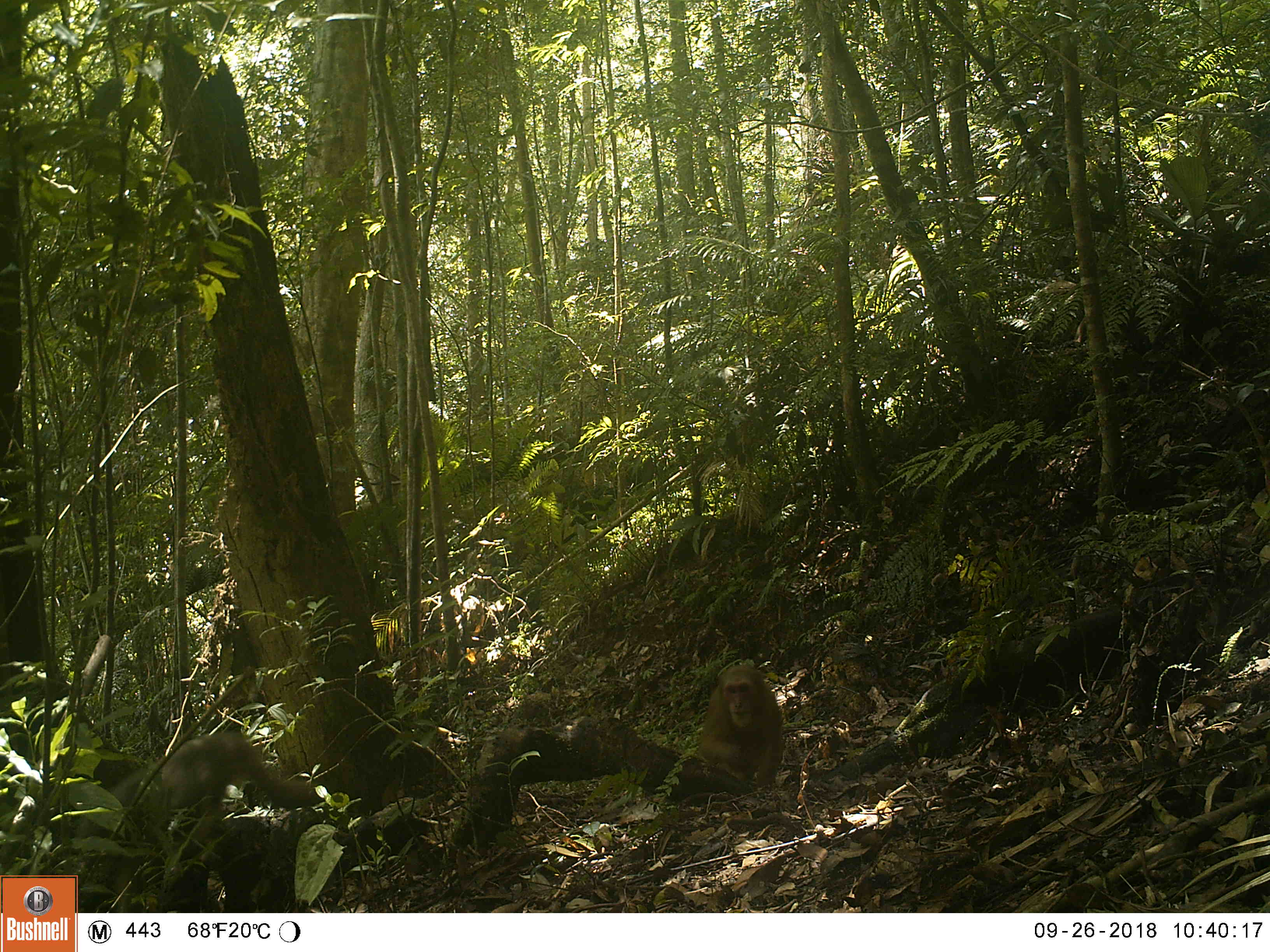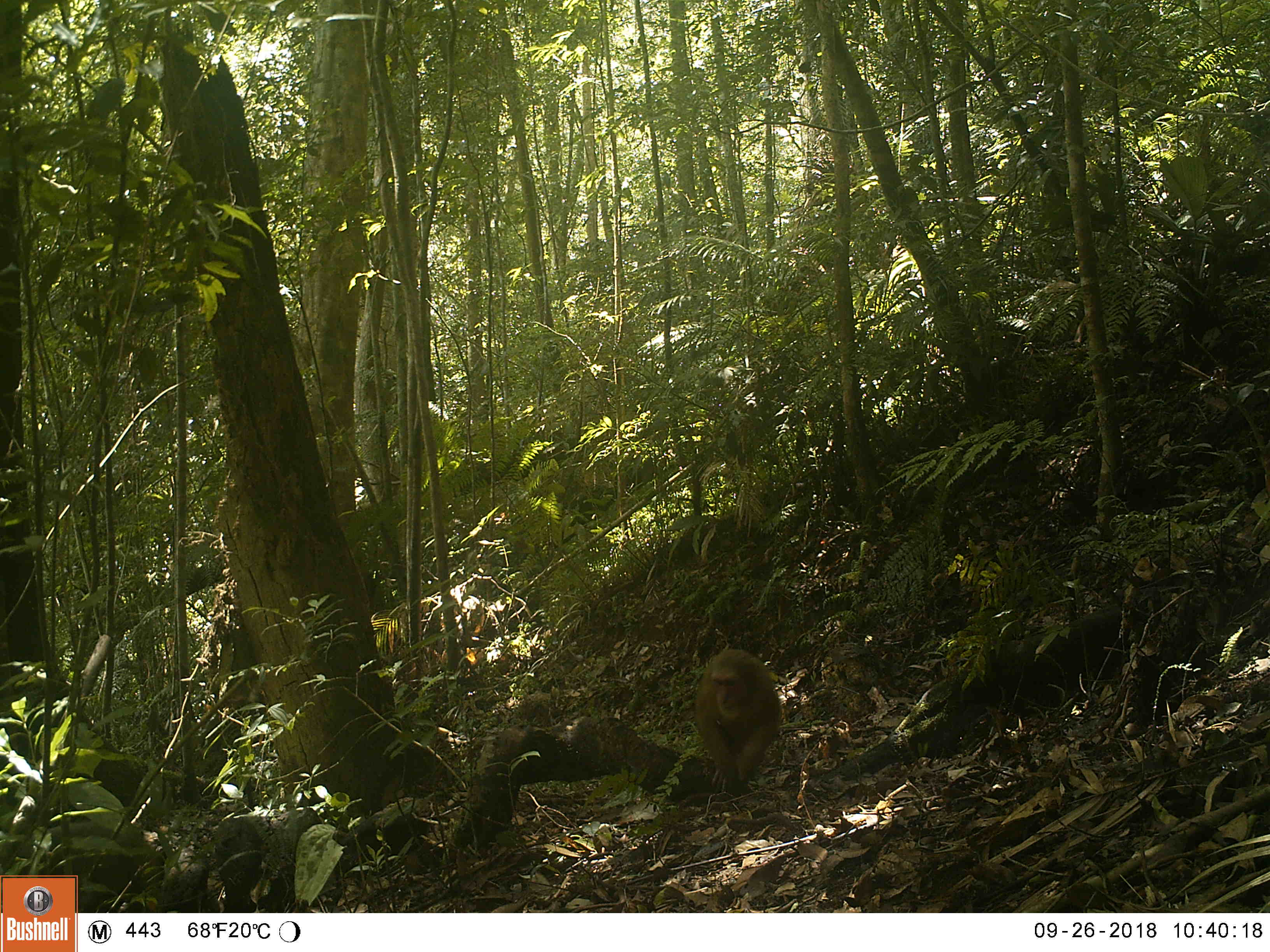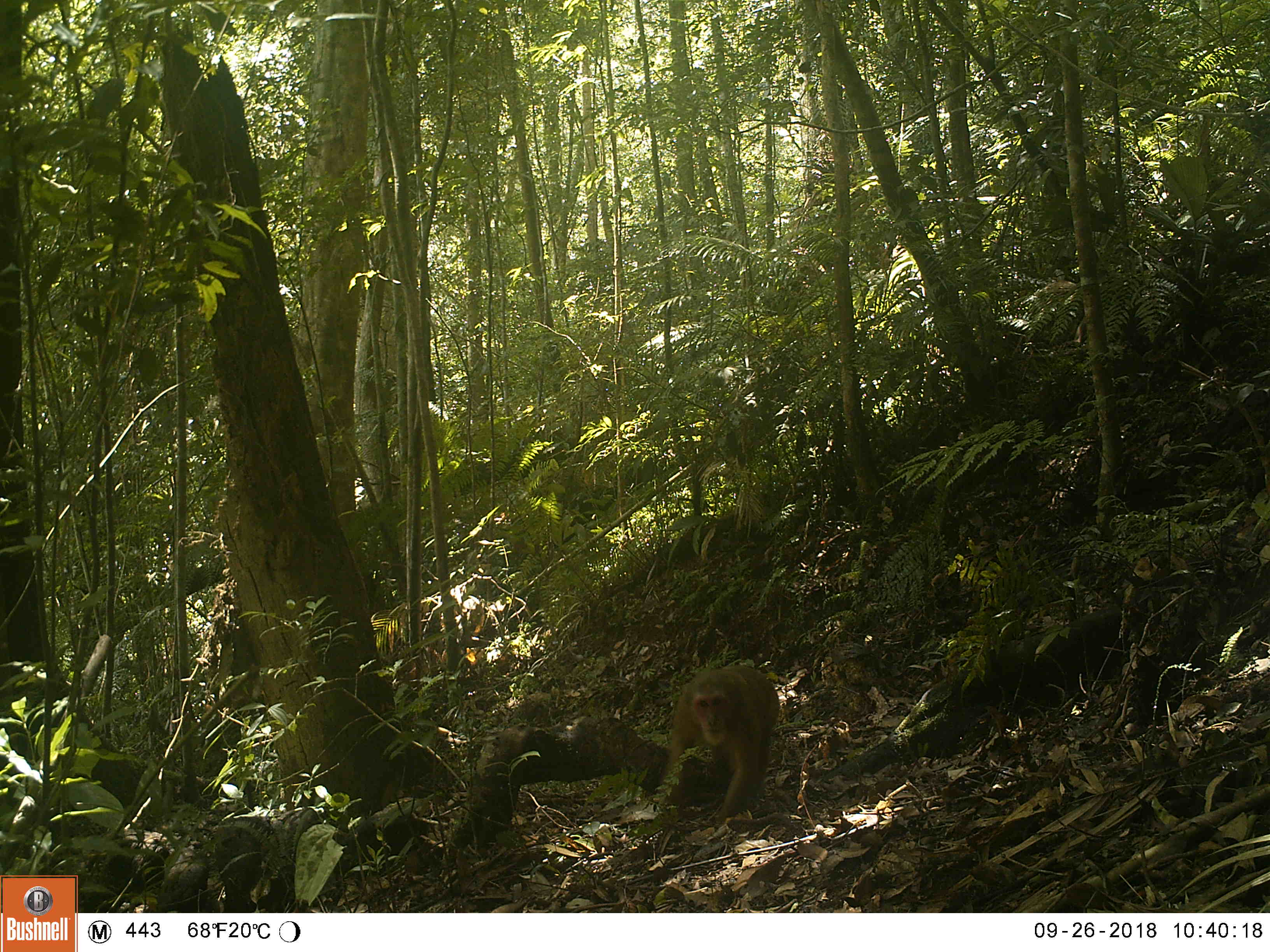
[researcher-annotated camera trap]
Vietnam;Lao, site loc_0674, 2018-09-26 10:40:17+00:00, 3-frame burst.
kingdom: Animalia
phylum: Chordata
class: Mammalia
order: Primates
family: Cercopithecidae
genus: Macaca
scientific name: Macaca arctoides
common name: stump-tailed macaque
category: stump tailed macaque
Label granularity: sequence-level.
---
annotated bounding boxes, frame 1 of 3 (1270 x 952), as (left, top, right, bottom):
stump tailed macaque: (73, 732, 325, 913); (698, 664, 783, 787)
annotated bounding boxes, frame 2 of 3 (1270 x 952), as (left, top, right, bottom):
stump tailed macaque: (695, 648, 780, 793)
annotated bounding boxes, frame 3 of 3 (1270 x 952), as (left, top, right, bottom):
stump tailed macaque: (657, 663, 780, 823)